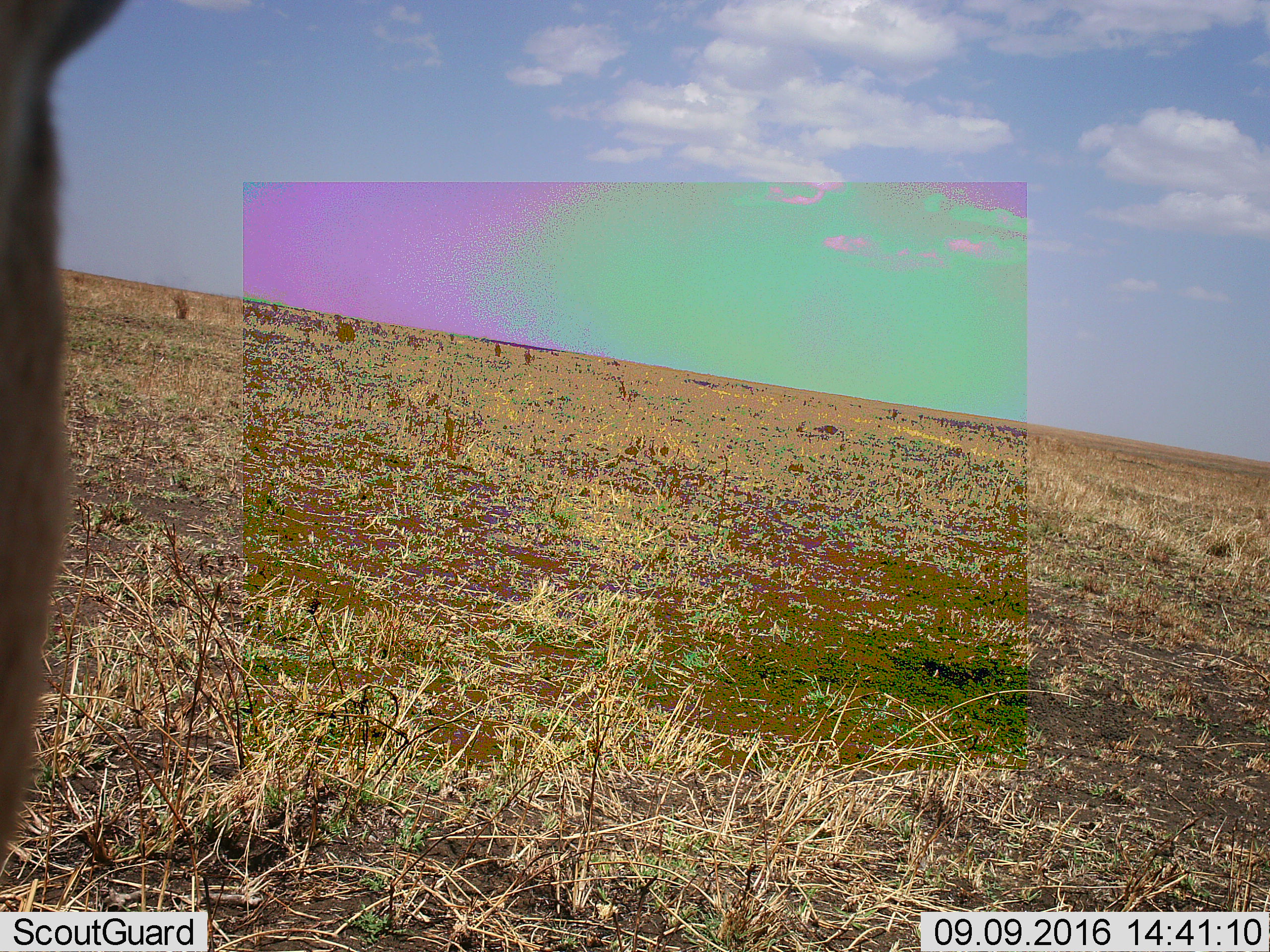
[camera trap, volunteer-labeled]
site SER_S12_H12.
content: unidentified animal